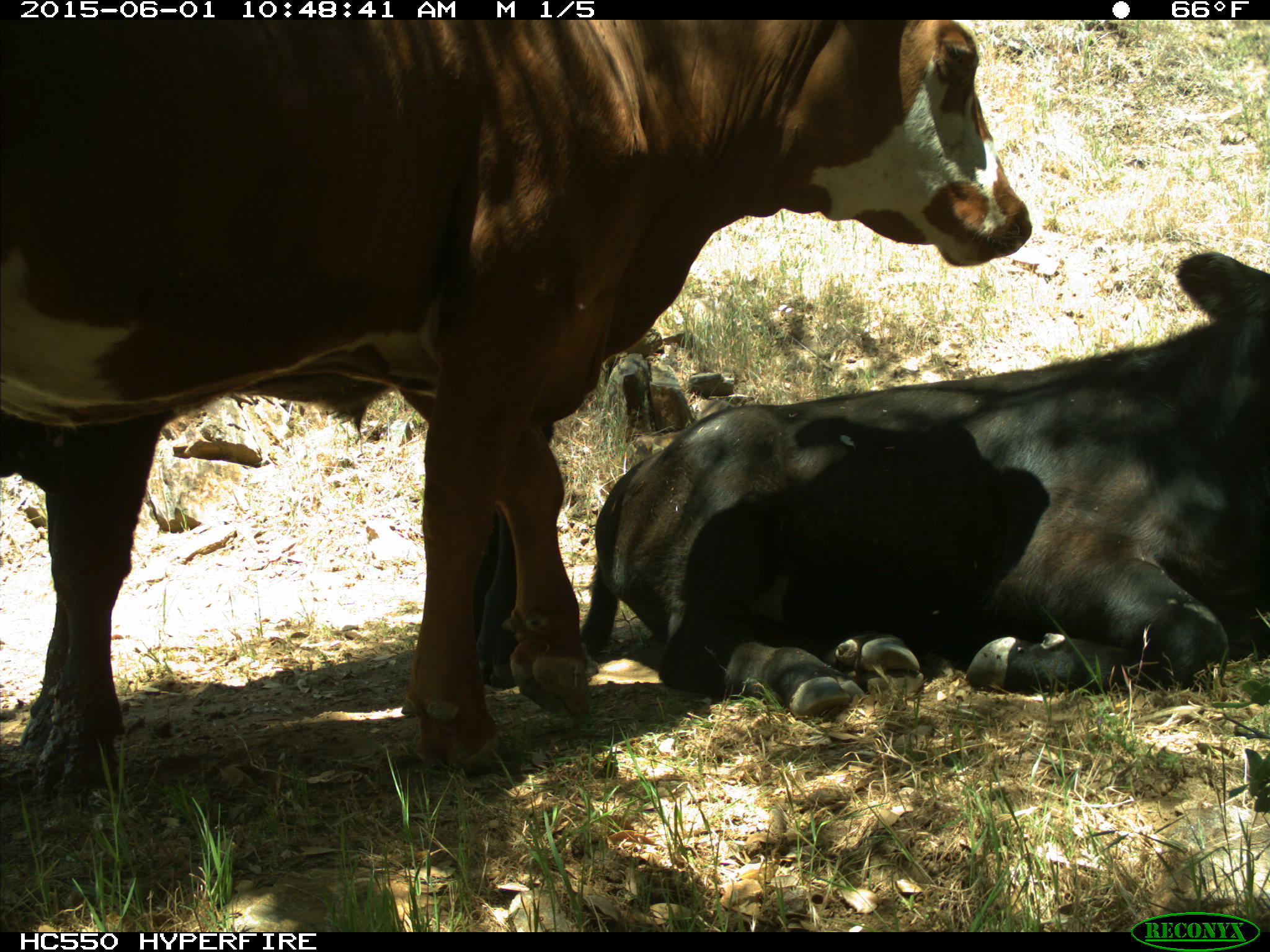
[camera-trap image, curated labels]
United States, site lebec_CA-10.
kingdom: Animalia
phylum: Chordata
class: Mammalia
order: Artiodactyla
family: Bovidae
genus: Bos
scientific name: Bos taurus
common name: domestic cow